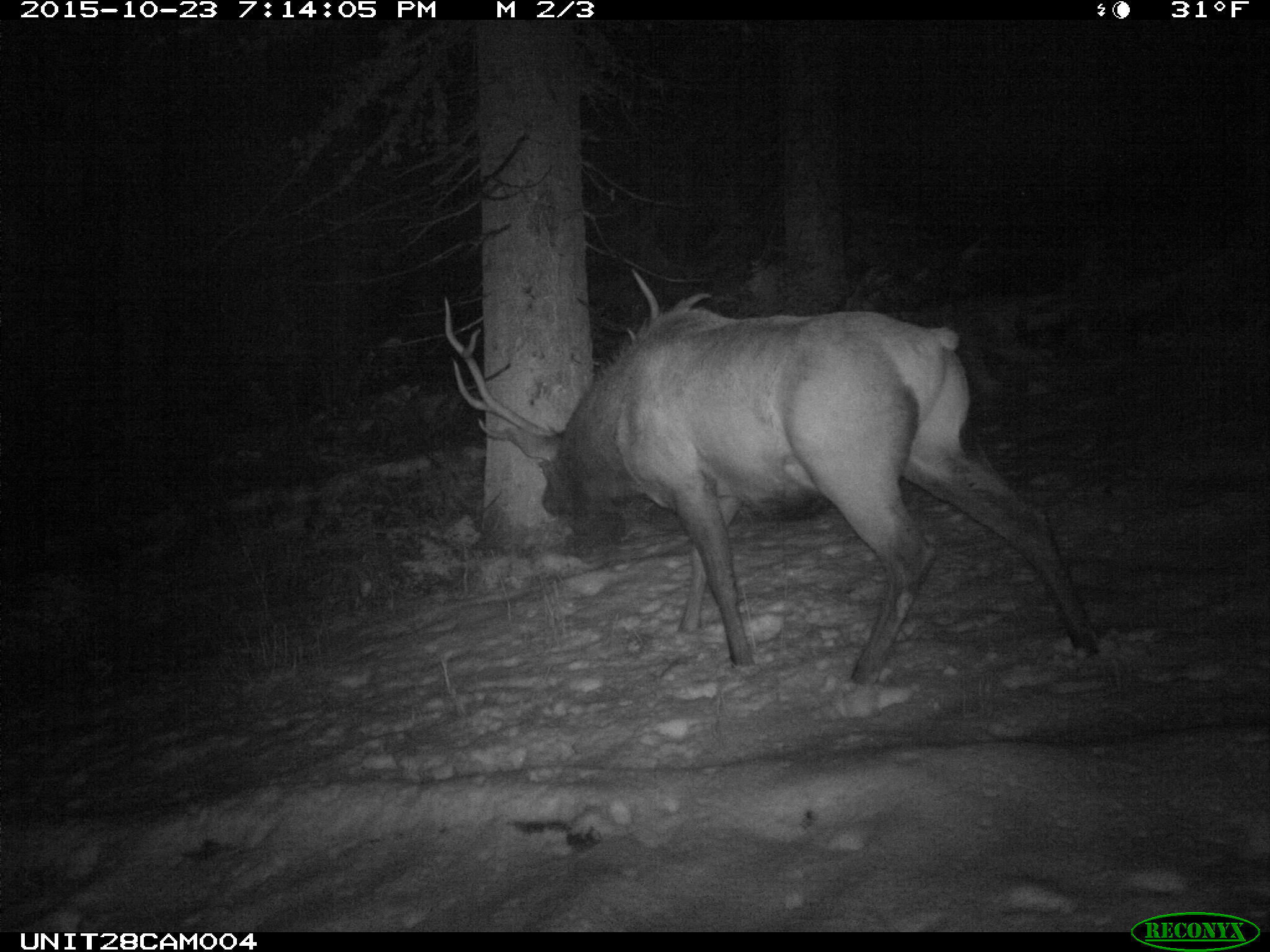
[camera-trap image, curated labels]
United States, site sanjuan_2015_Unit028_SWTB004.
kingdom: Animalia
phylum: Chordata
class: Mammalia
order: Artiodactyla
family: Cervidae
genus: Cervus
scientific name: Cervus elaphus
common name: red deer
Cervus elaphus (red deer).